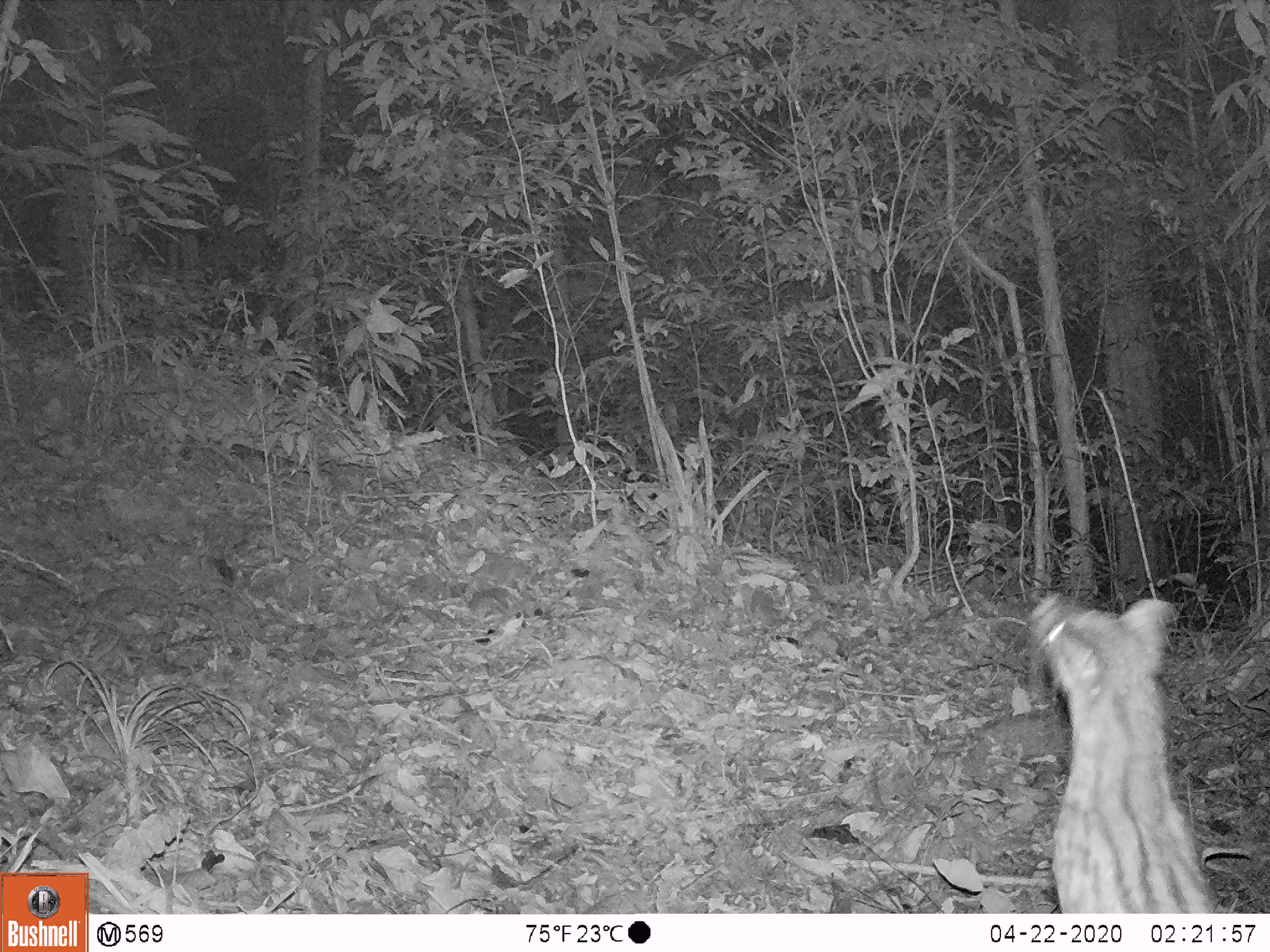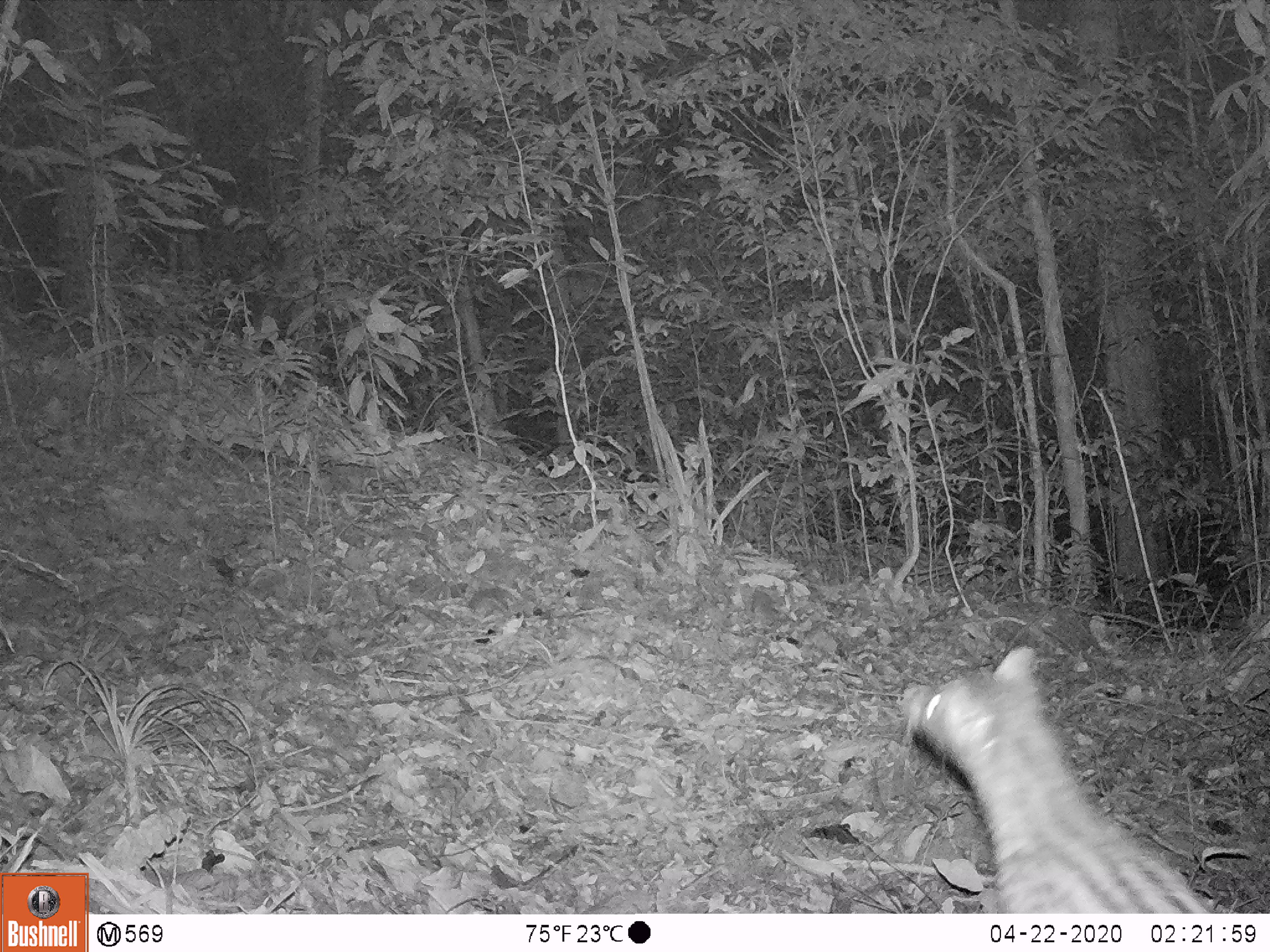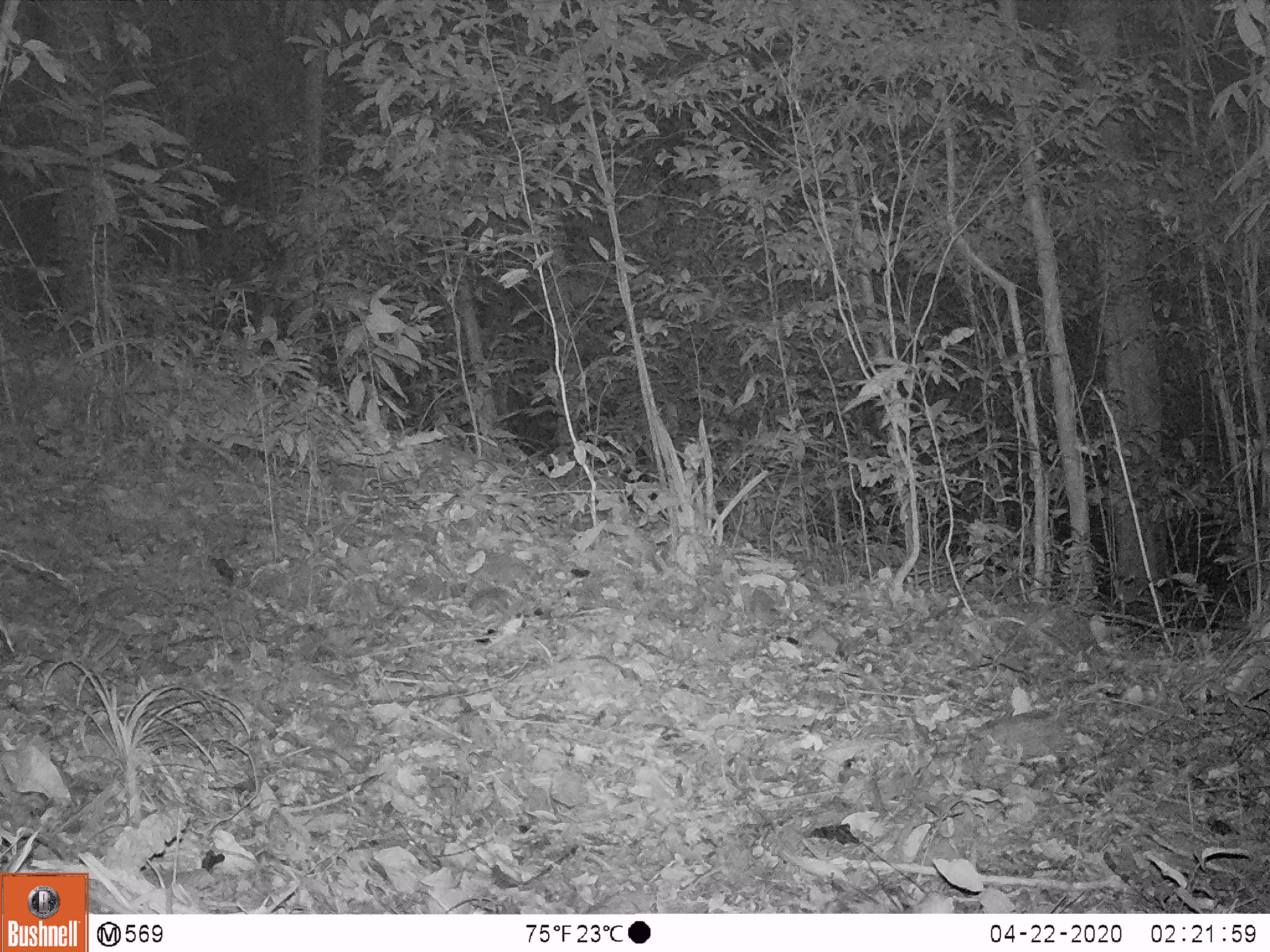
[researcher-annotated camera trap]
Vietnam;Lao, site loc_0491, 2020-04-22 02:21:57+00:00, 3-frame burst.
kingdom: Animalia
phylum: Chordata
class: Mammalia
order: Carnivora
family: Viverridae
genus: Paradoxurus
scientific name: Paradoxurus hermaphroditus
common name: common palm civet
Common palm civet (Paradoxurus hermaphroditus). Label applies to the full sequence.